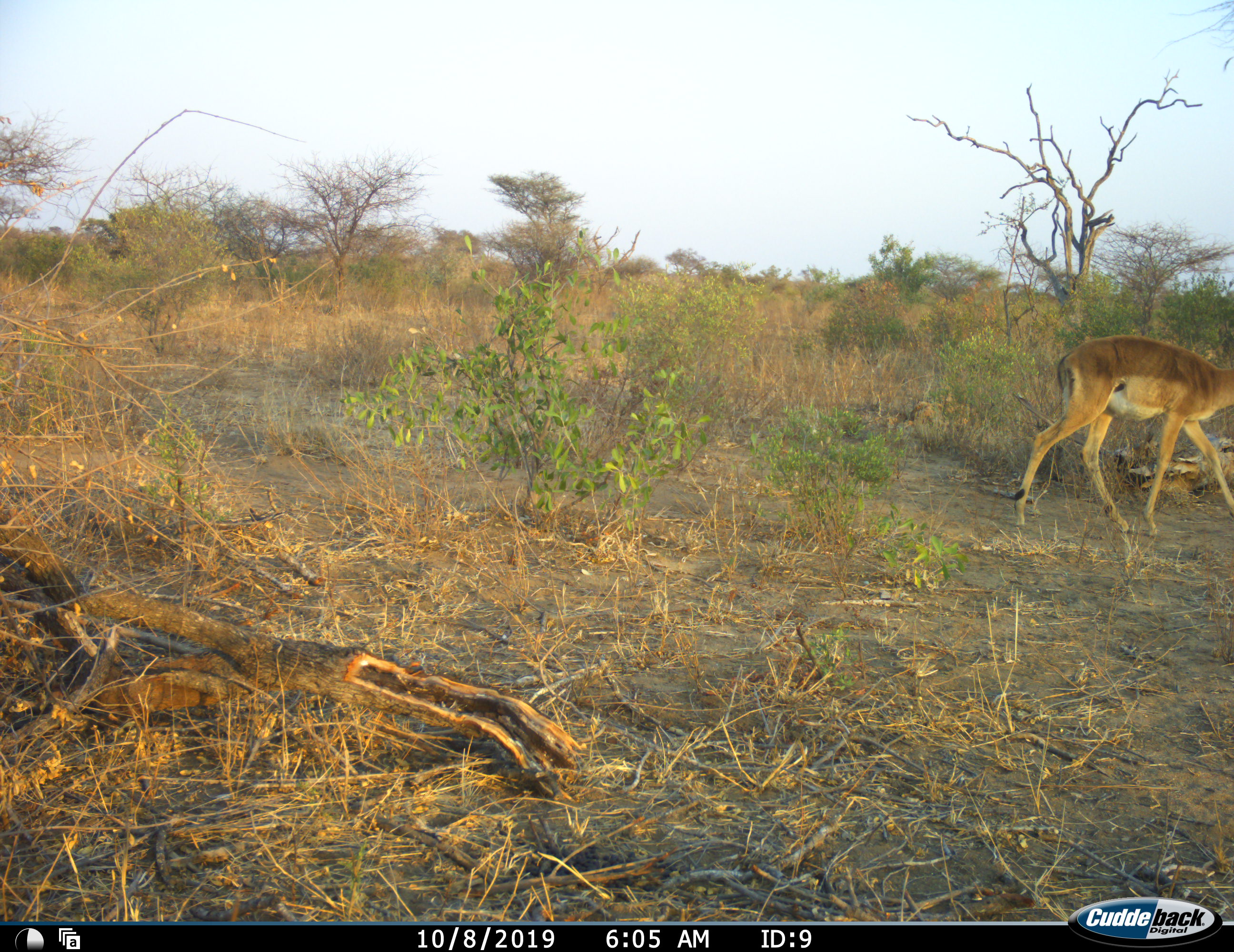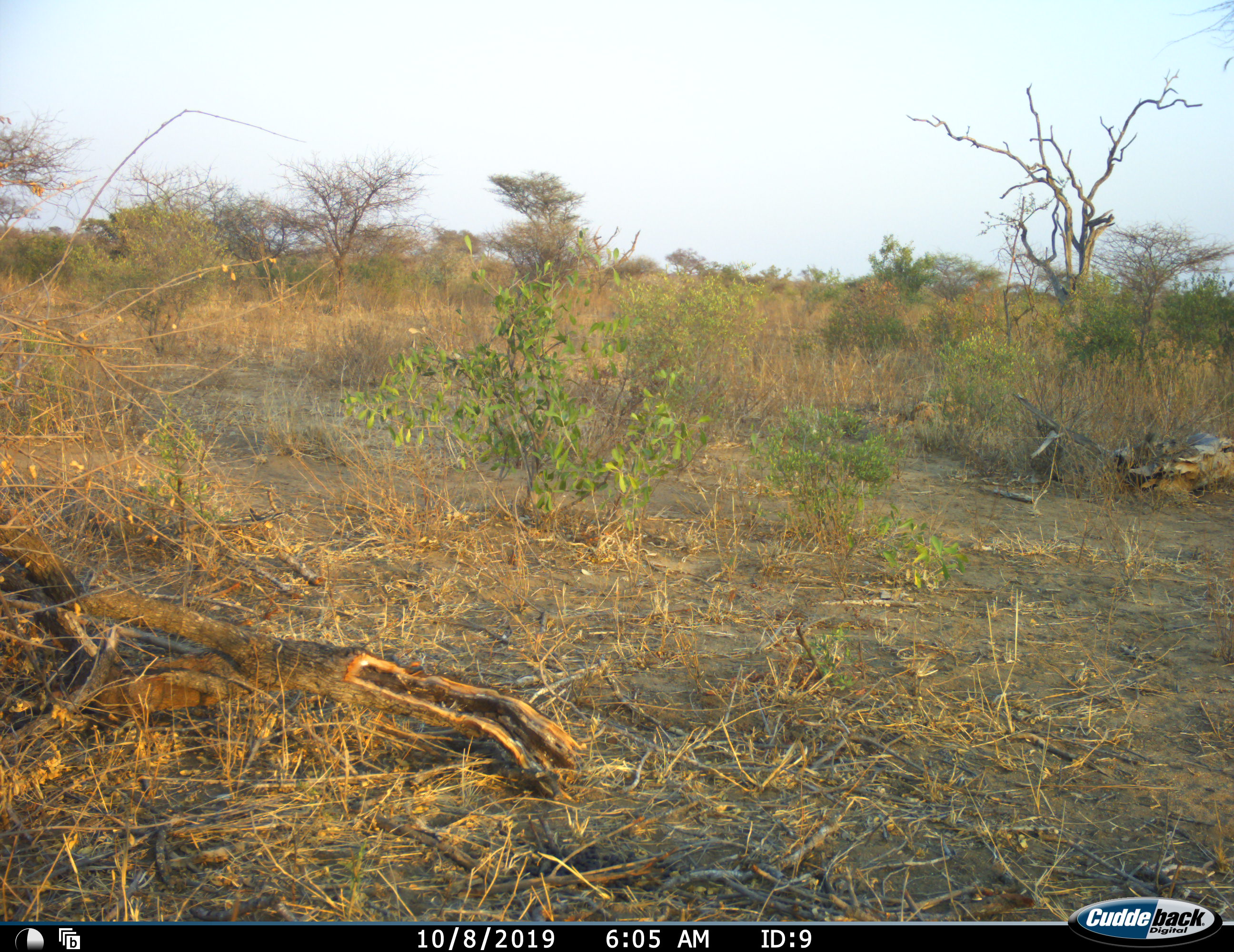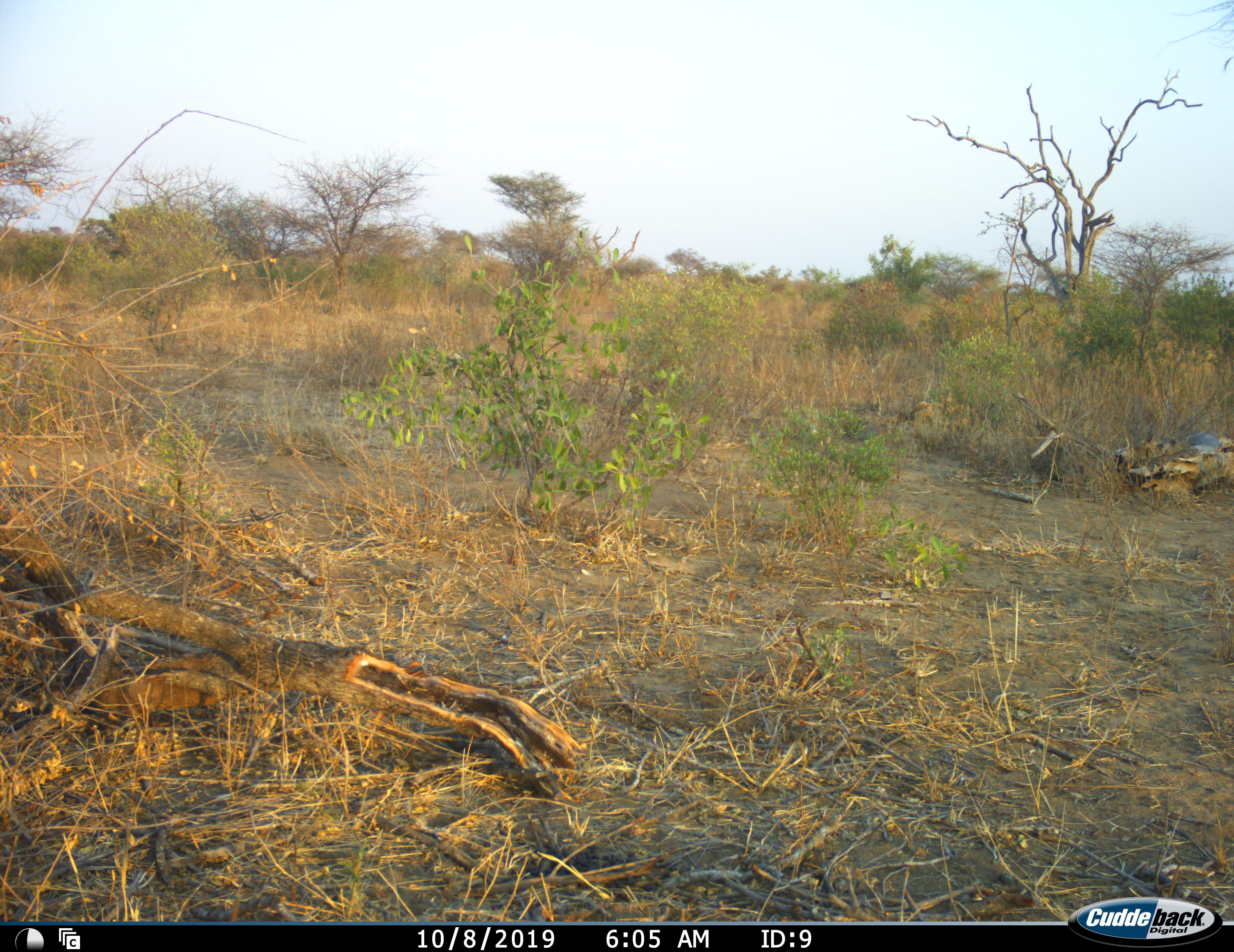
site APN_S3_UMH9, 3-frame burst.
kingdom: Animalia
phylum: Chordata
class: Mammalia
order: Artiodactyla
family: Bovidae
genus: Aepyceros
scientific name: Aepyceros melampus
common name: impala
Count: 1.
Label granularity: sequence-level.